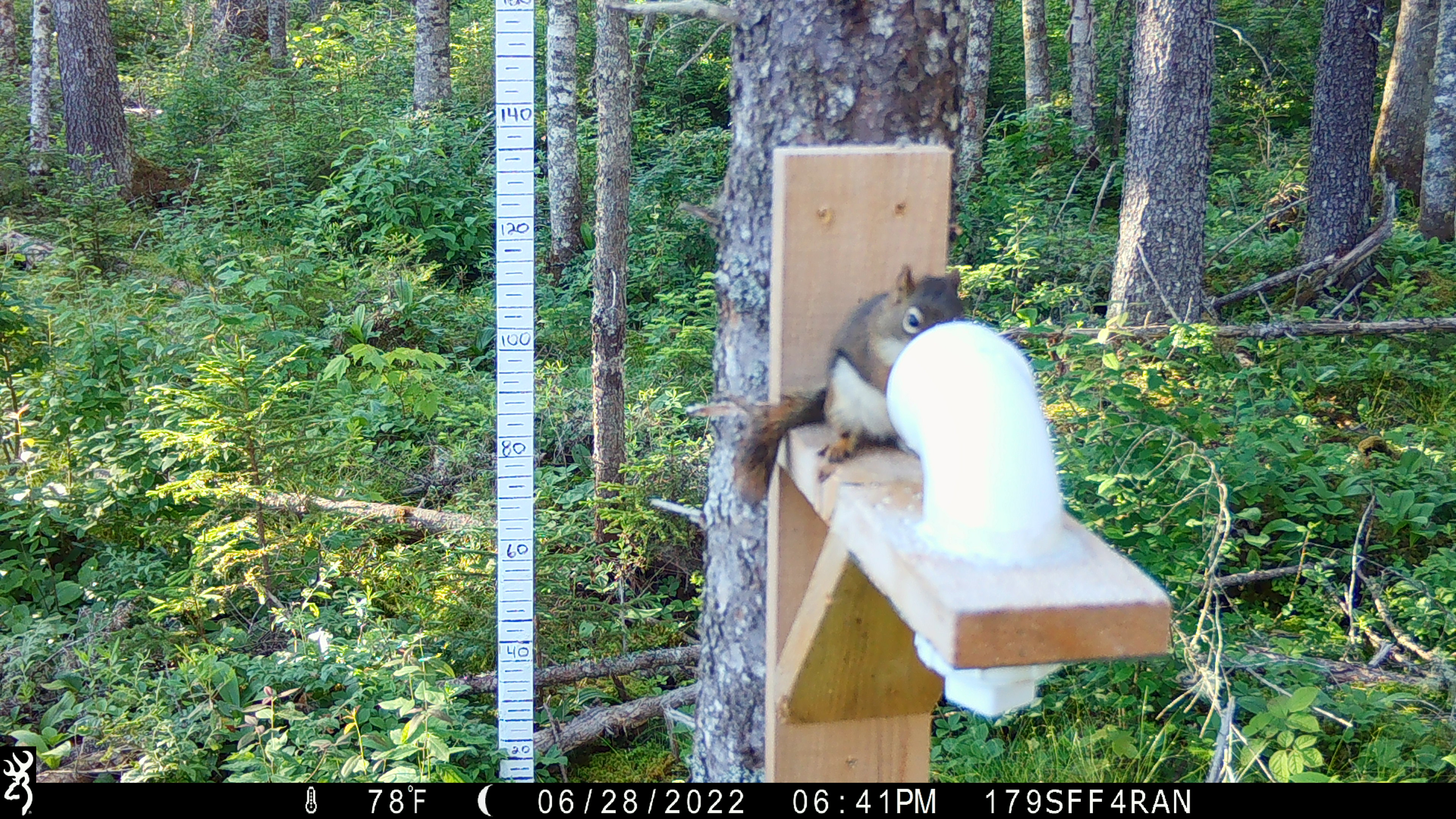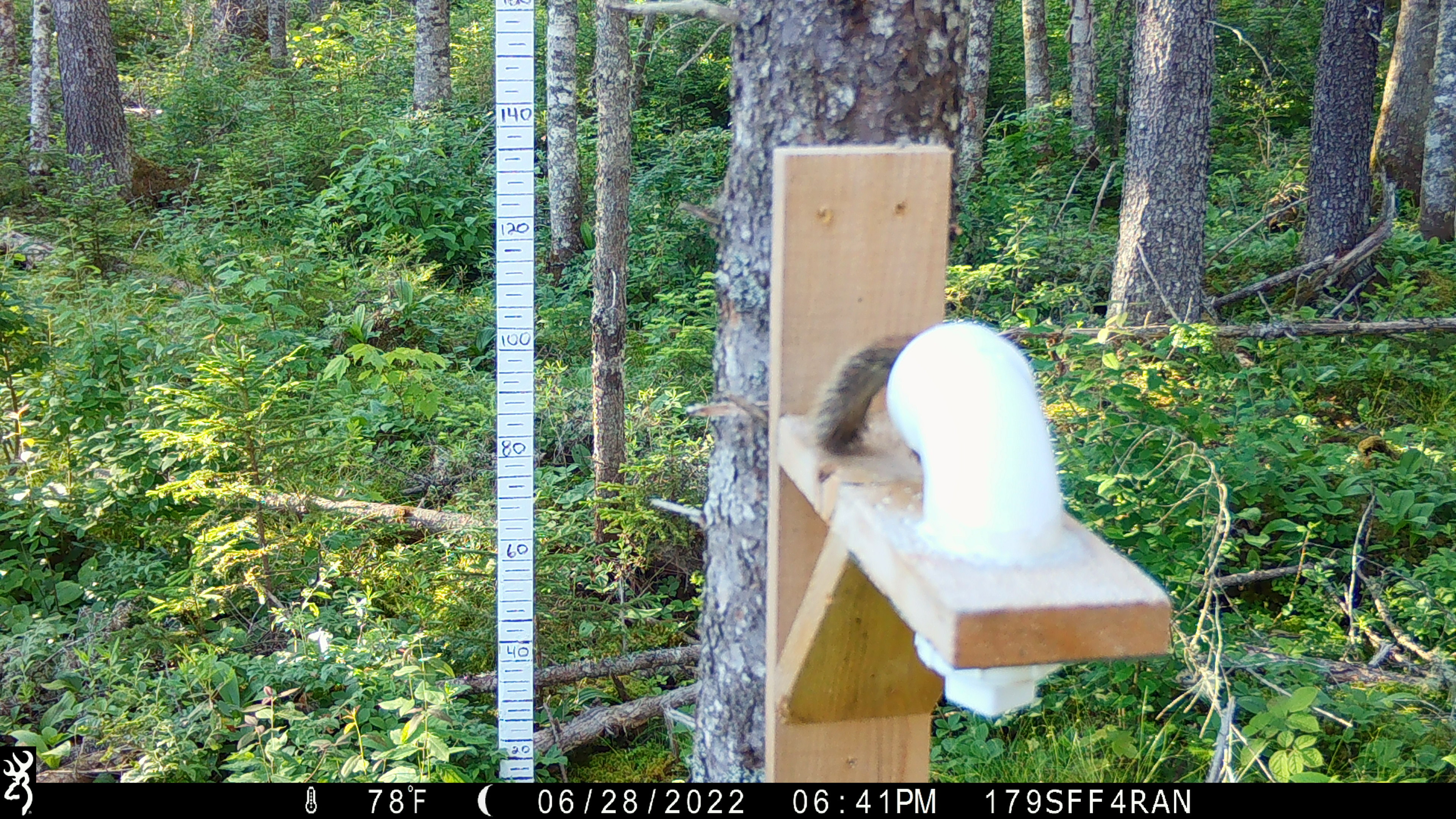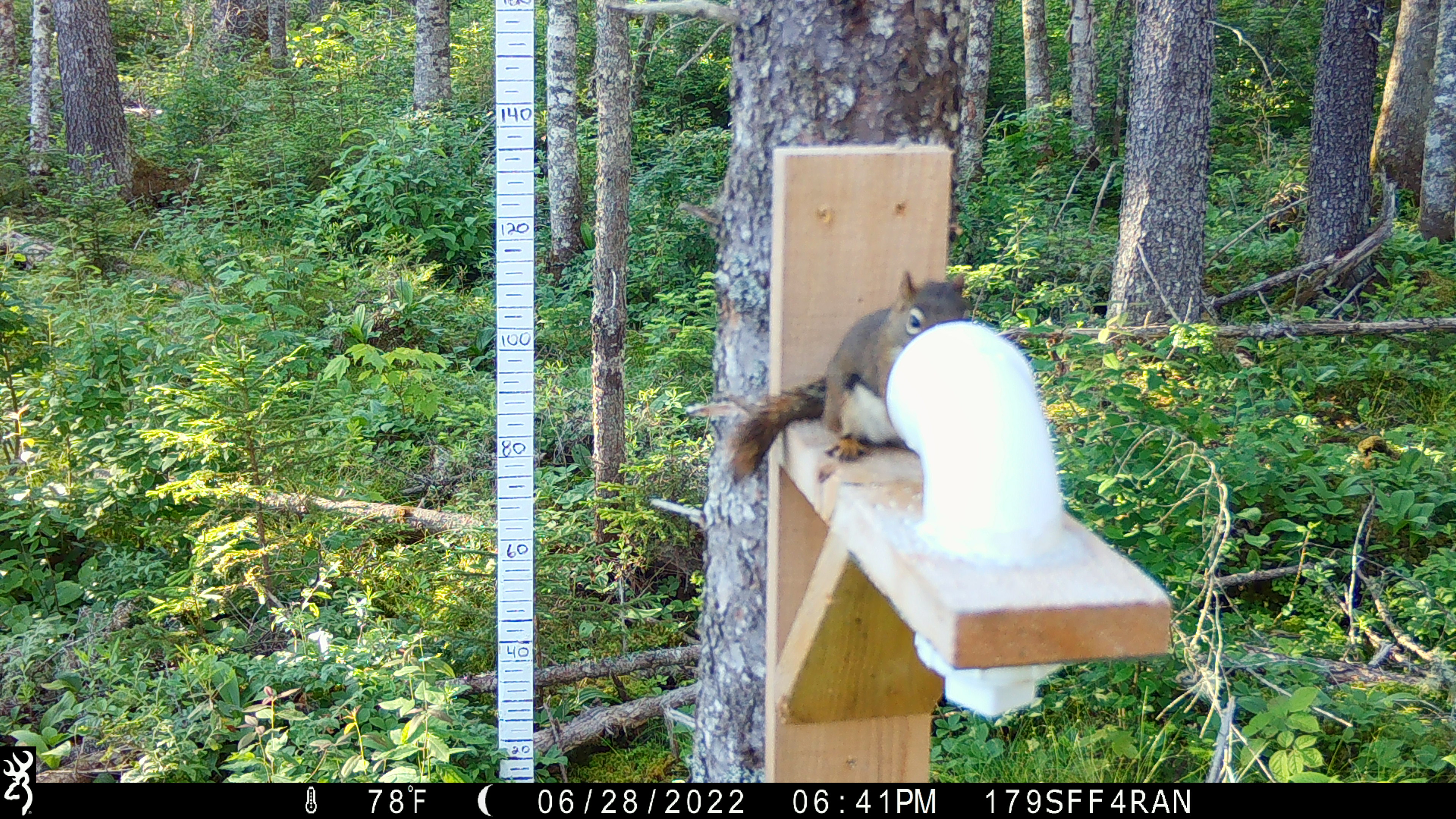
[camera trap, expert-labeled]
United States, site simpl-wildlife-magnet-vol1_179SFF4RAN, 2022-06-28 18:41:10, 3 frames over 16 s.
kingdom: Animalia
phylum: Chordata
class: Mammalia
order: Rodentia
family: Sciuridae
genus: Tamiasciurus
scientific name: Tamiasciurus hudsonicus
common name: red squirrel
Red squirrel (Tamiasciurus hudsonicus).